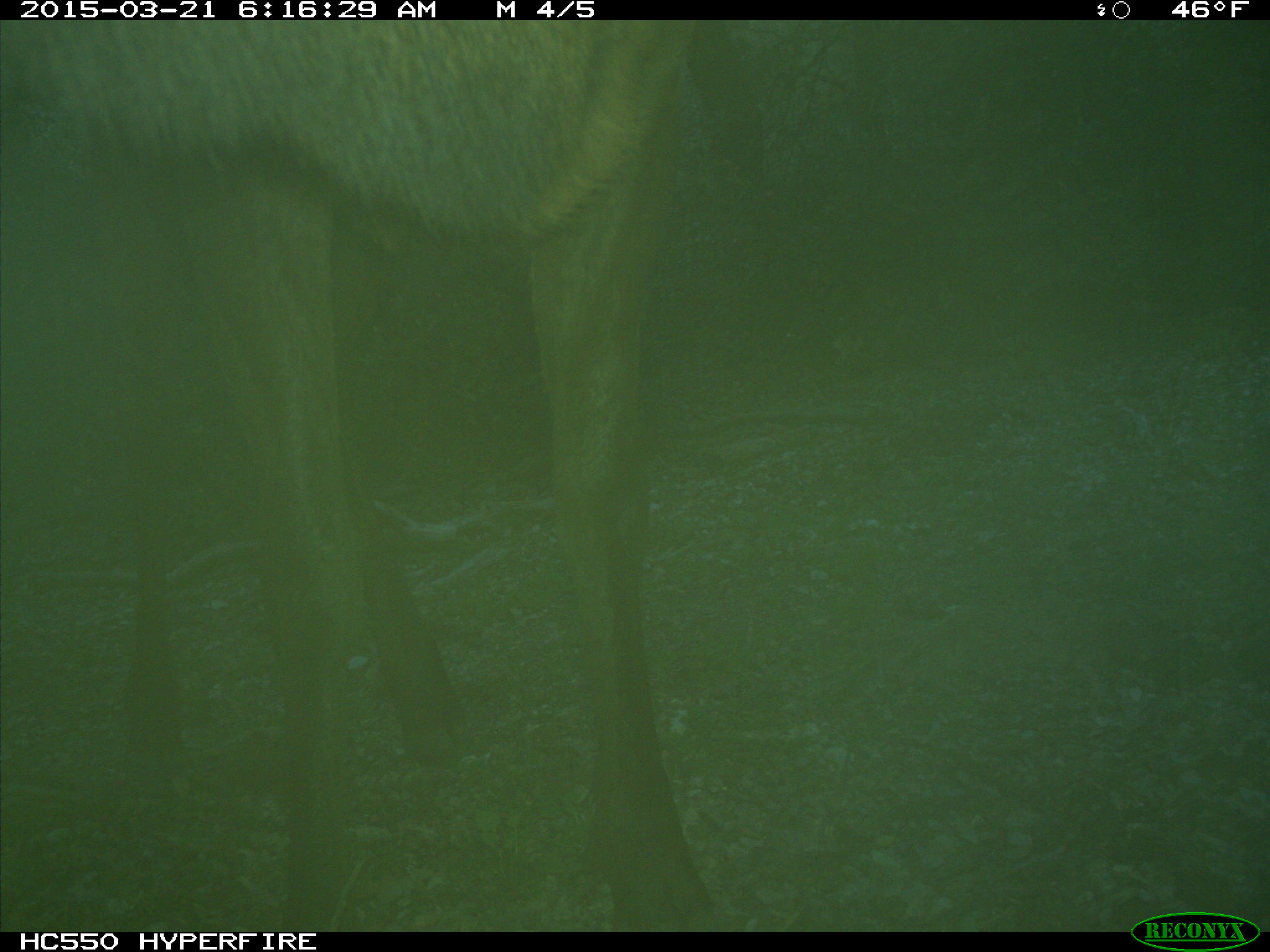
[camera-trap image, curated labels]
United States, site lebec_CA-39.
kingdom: Animalia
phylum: Chordata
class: Mammalia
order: Artiodactyla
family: Cervidae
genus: Cervus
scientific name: Cervus canadensis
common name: elk